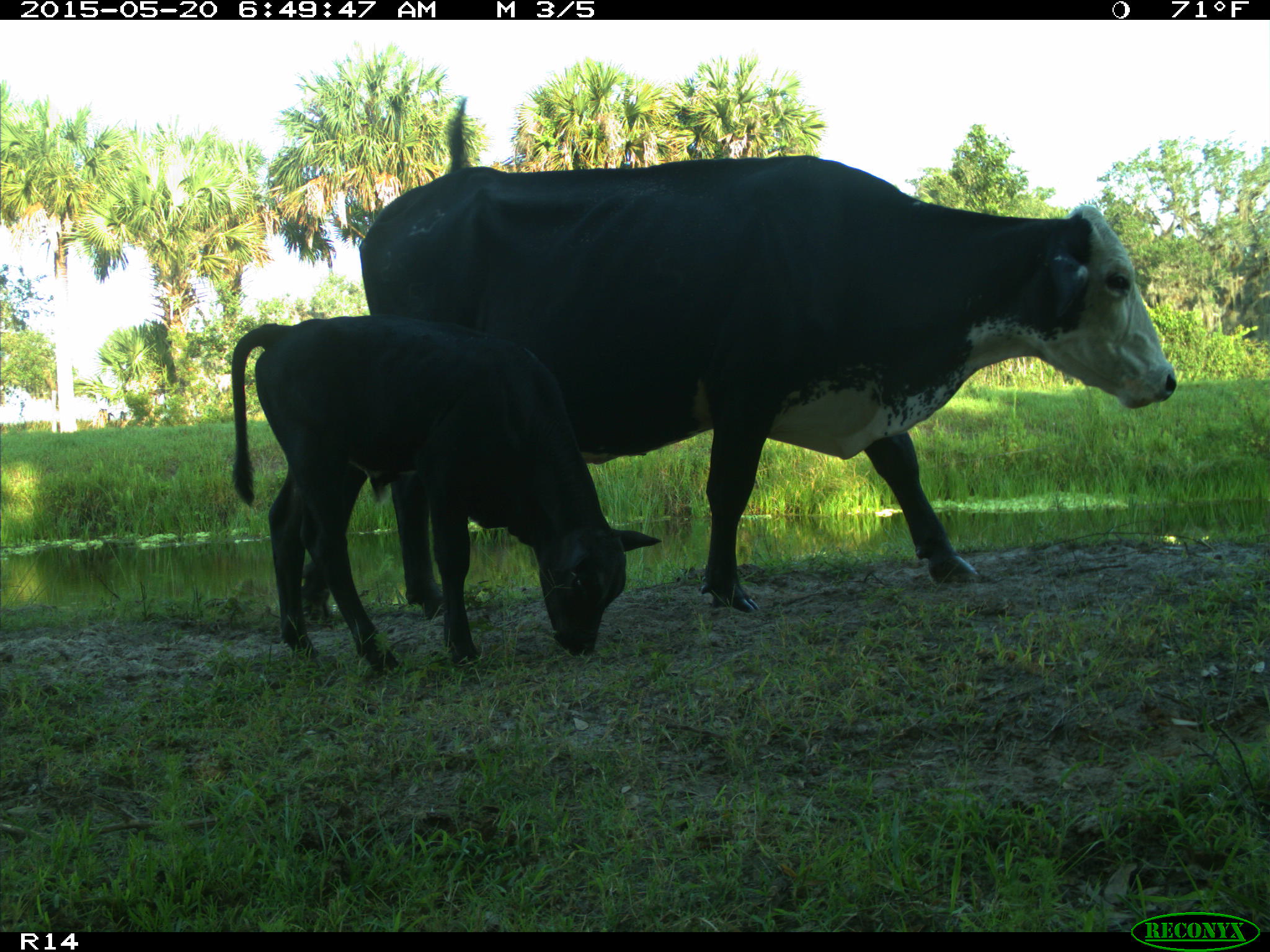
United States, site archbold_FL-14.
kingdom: Animalia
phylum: Chordata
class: Mammalia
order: Artiodactyla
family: Bovidae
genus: Bos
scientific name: Bos taurus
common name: domestic cow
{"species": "Bos taurus (domestic cow)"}